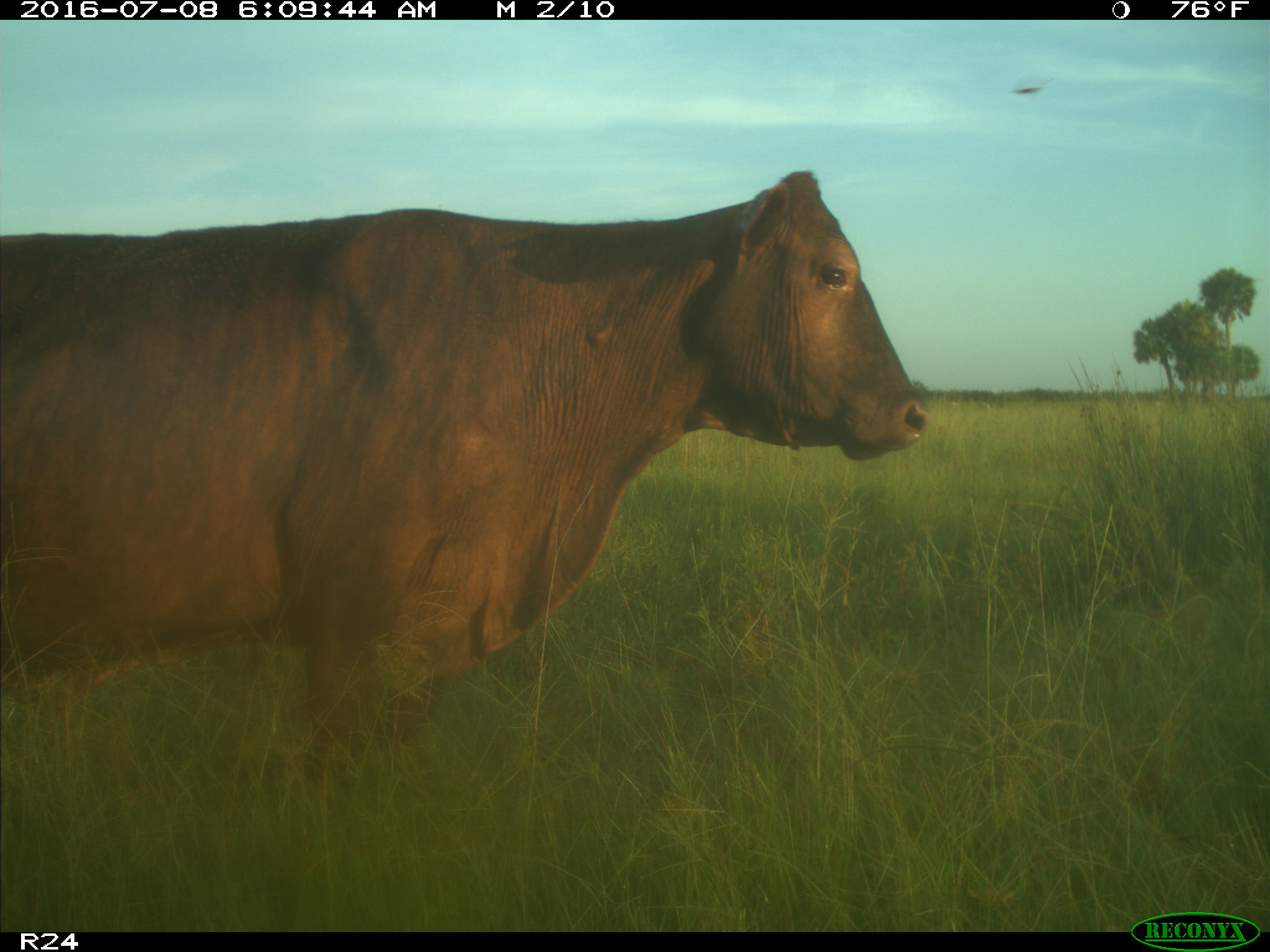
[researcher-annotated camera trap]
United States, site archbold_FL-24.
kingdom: Animalia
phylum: Chordata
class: Mammalia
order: Artiodactyla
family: Bovidae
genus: Bos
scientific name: Bos taurus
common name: domestic cow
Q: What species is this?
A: Bos taurus (domestic cow).